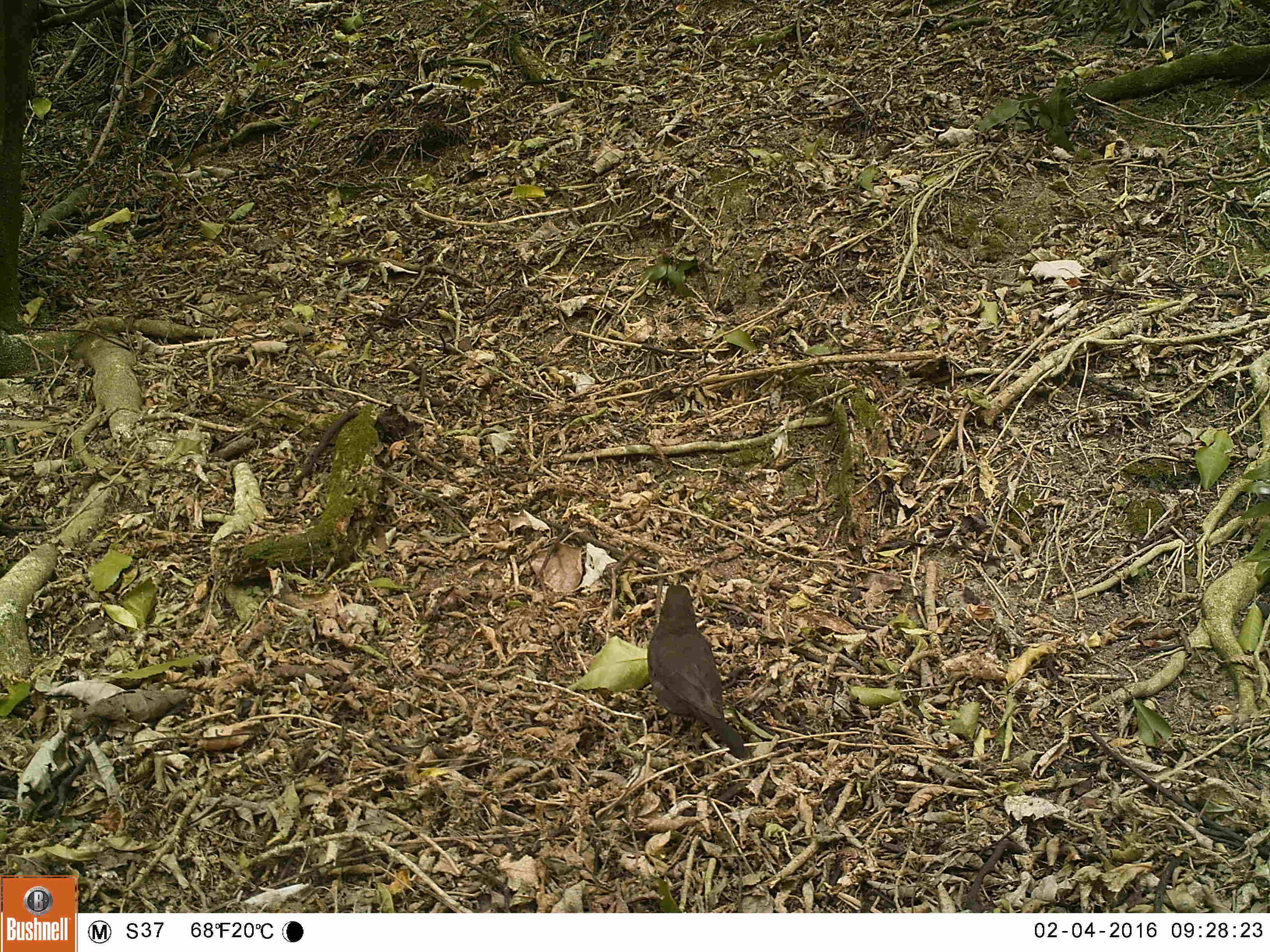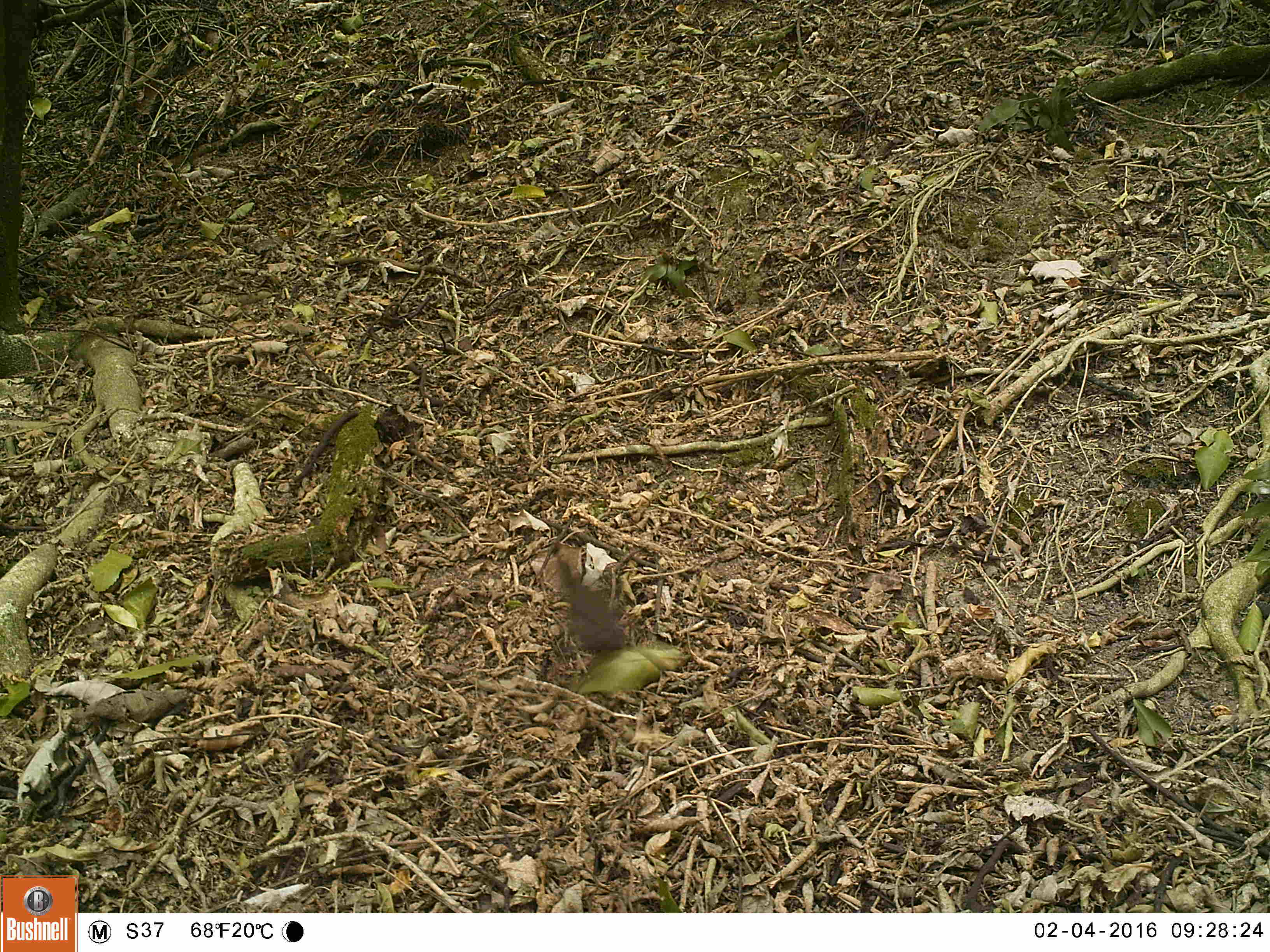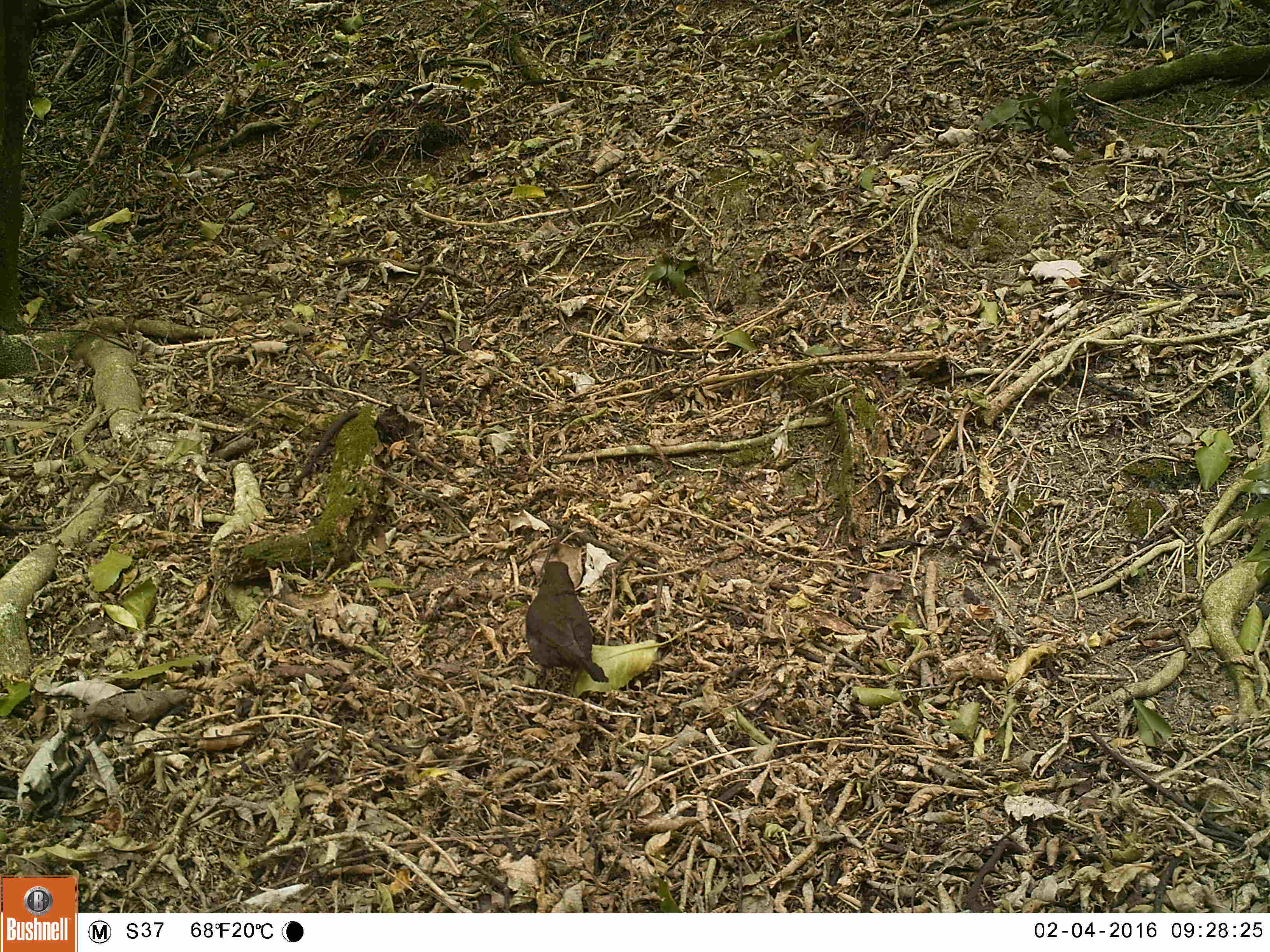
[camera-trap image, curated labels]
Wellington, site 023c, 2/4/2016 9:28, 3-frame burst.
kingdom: Animalia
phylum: Chordata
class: Aves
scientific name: Aves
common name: bird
Bird (Aves).